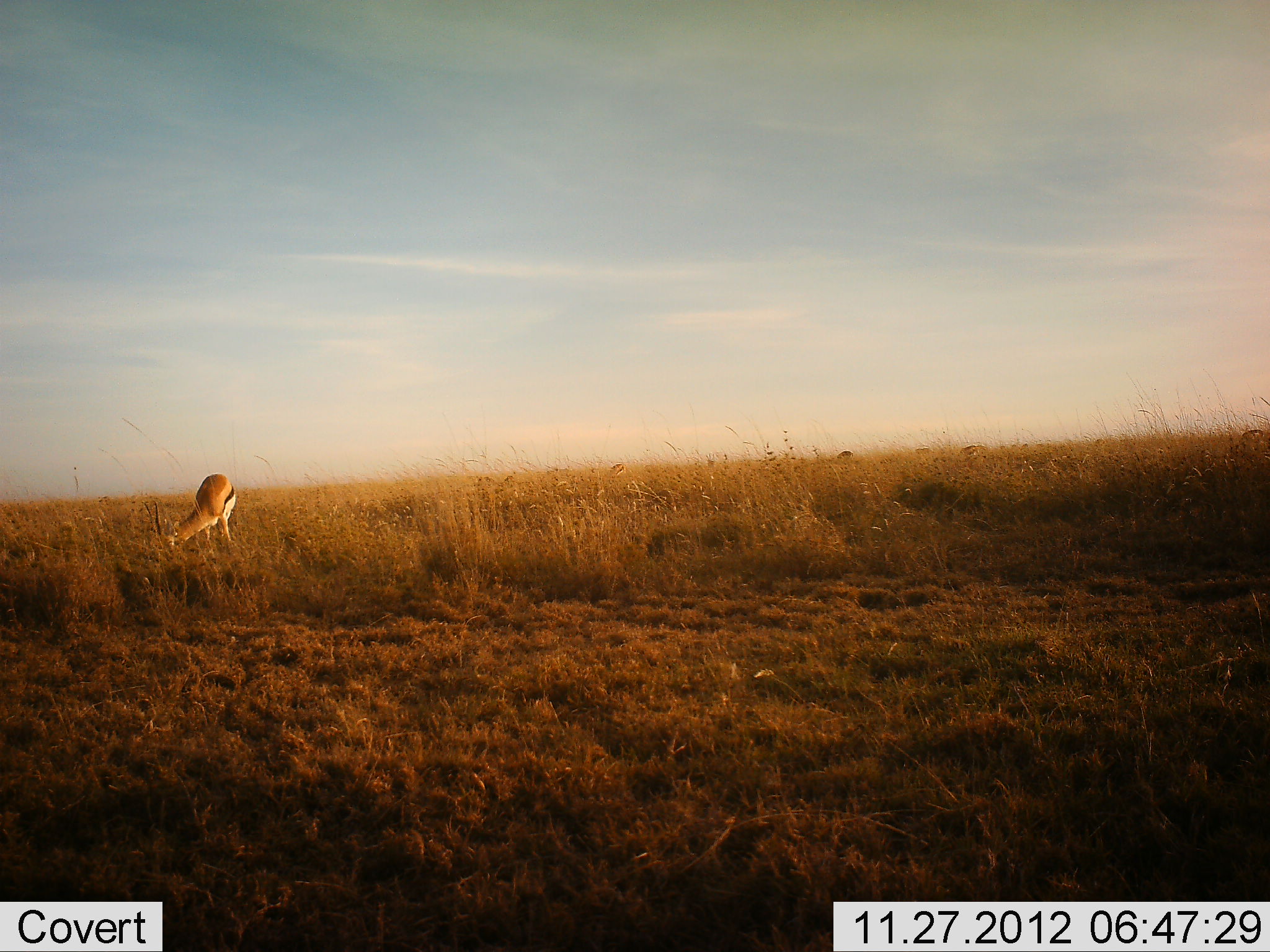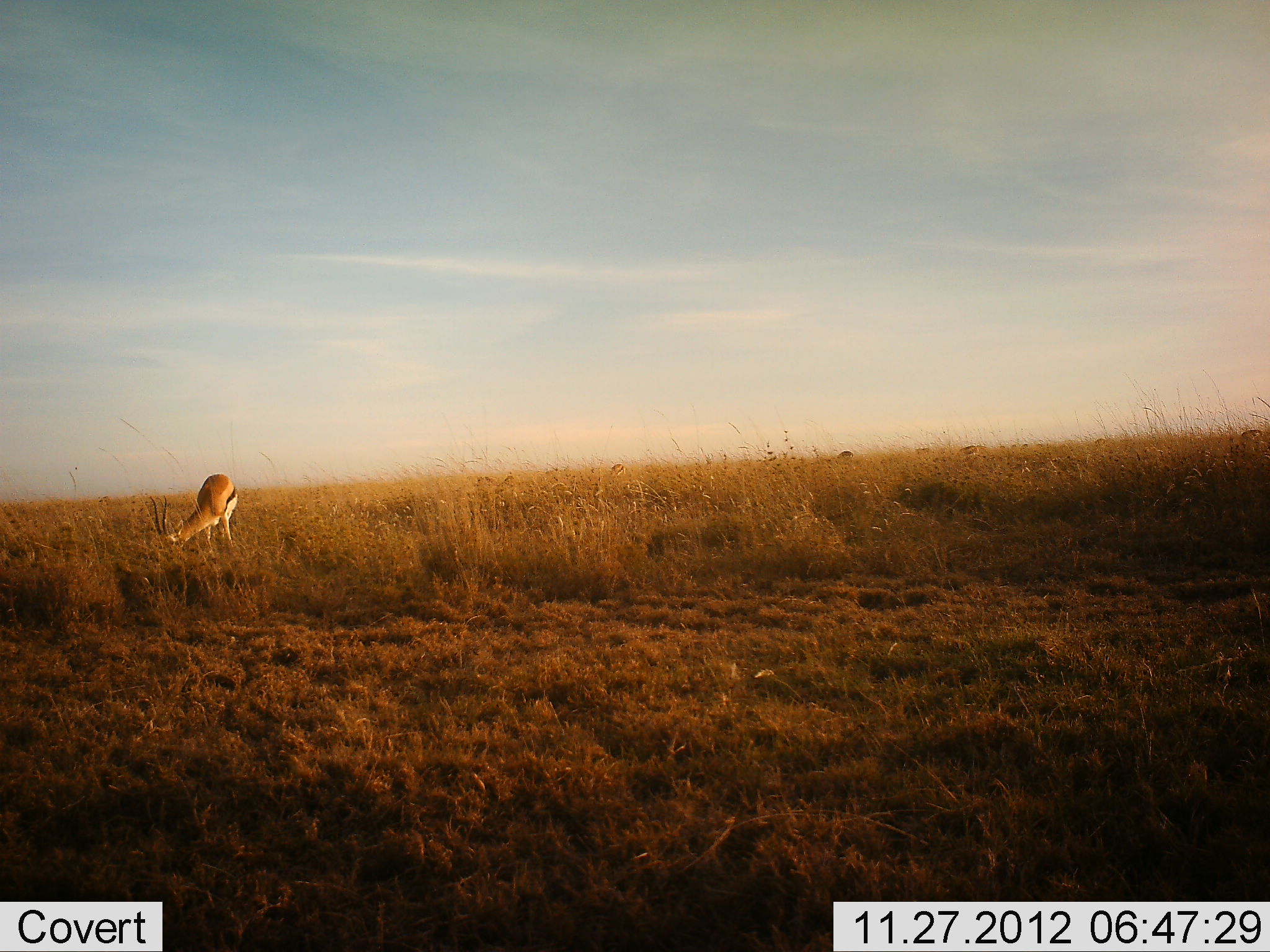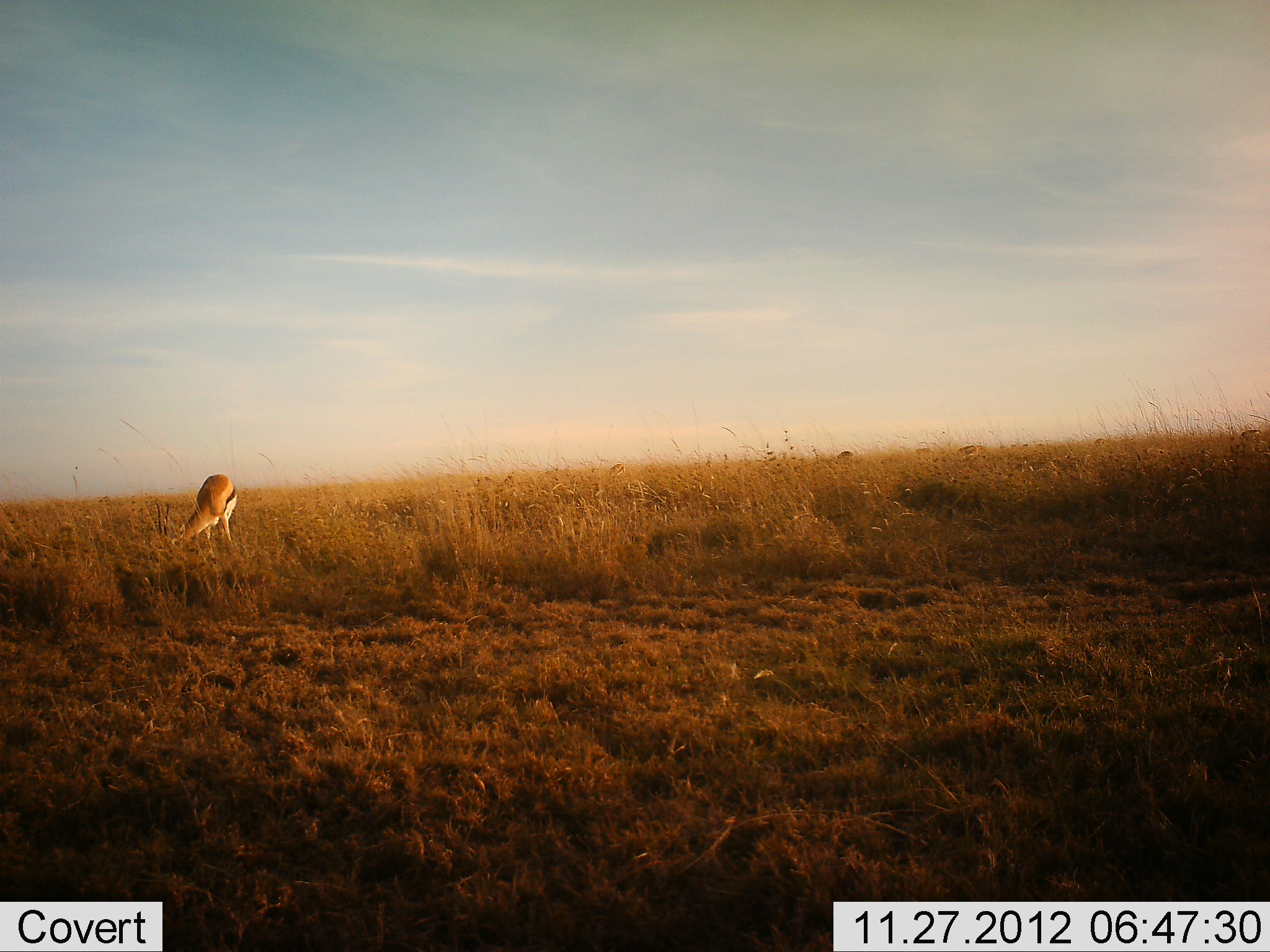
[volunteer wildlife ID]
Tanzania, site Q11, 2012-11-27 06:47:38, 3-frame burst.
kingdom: Animalia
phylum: Chordata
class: Mammalia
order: Artiodactyla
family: Bovidae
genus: Eudorcas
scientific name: Eudorcas thomsonii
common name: thomson's gazelle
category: gazellethomsons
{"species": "gazellethomsons (thomson's gazelle) (Eudorcas thomsonii)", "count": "1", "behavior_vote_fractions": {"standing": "20%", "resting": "0%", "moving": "0%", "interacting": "0%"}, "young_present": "0%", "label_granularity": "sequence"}